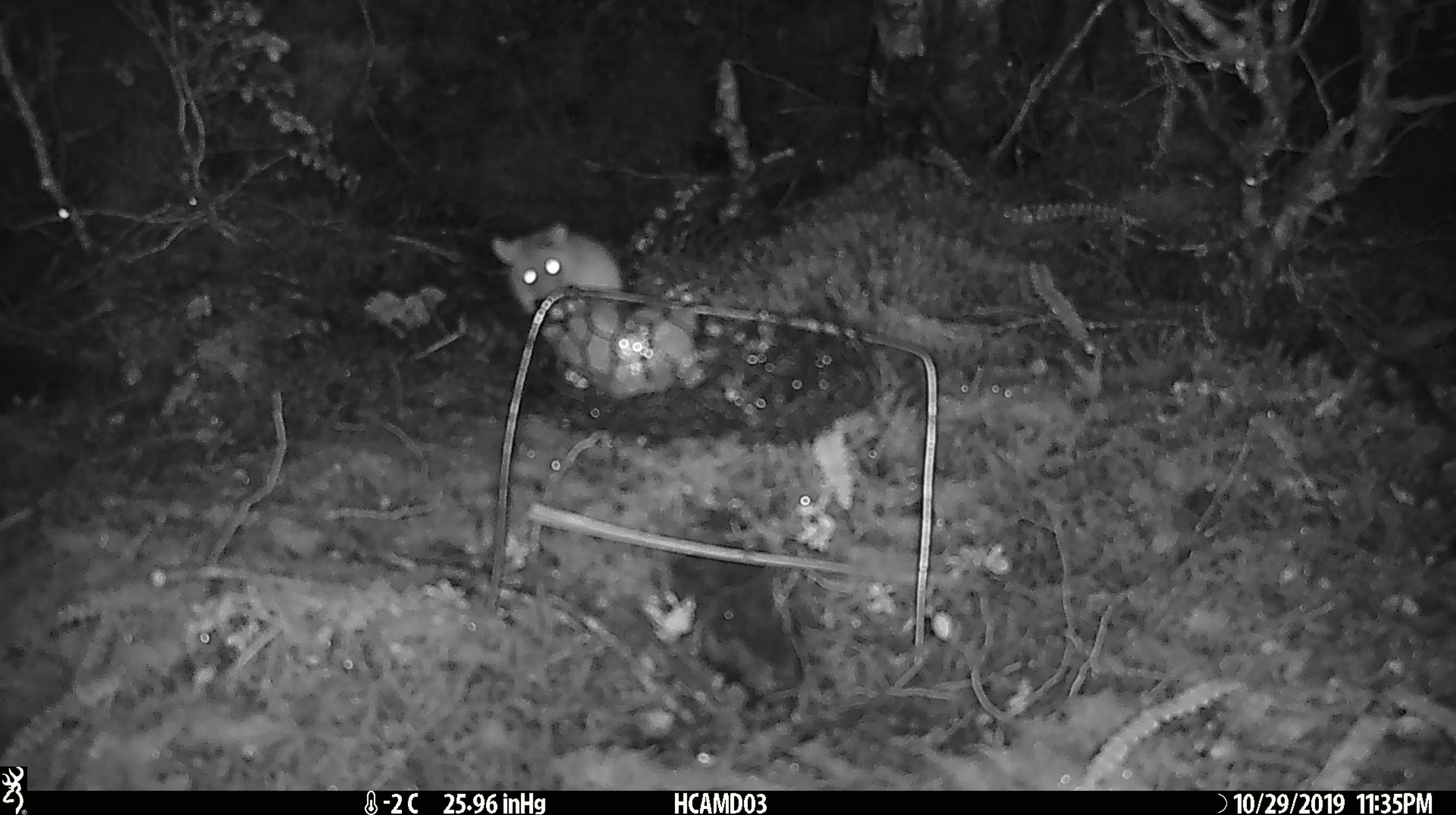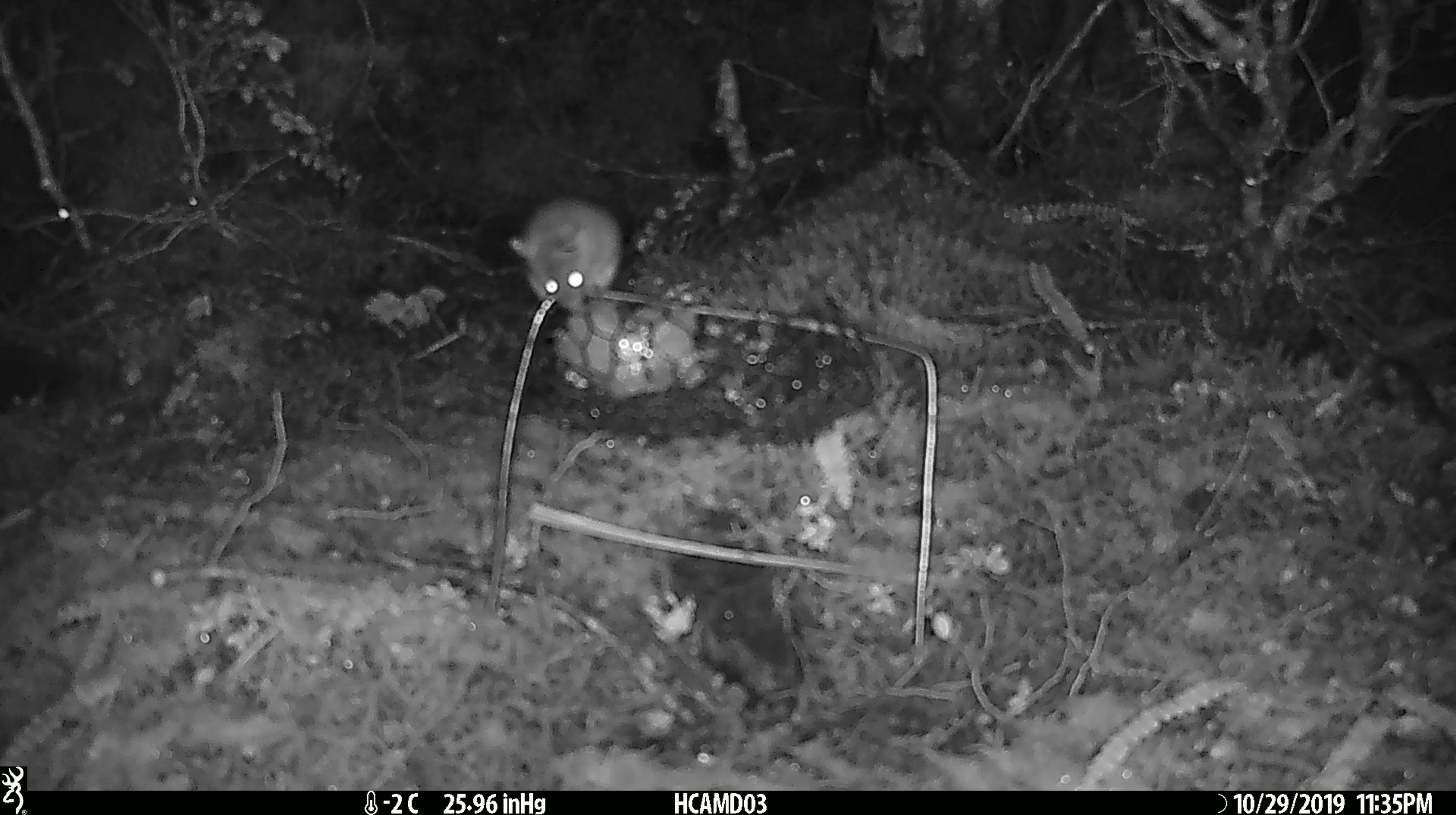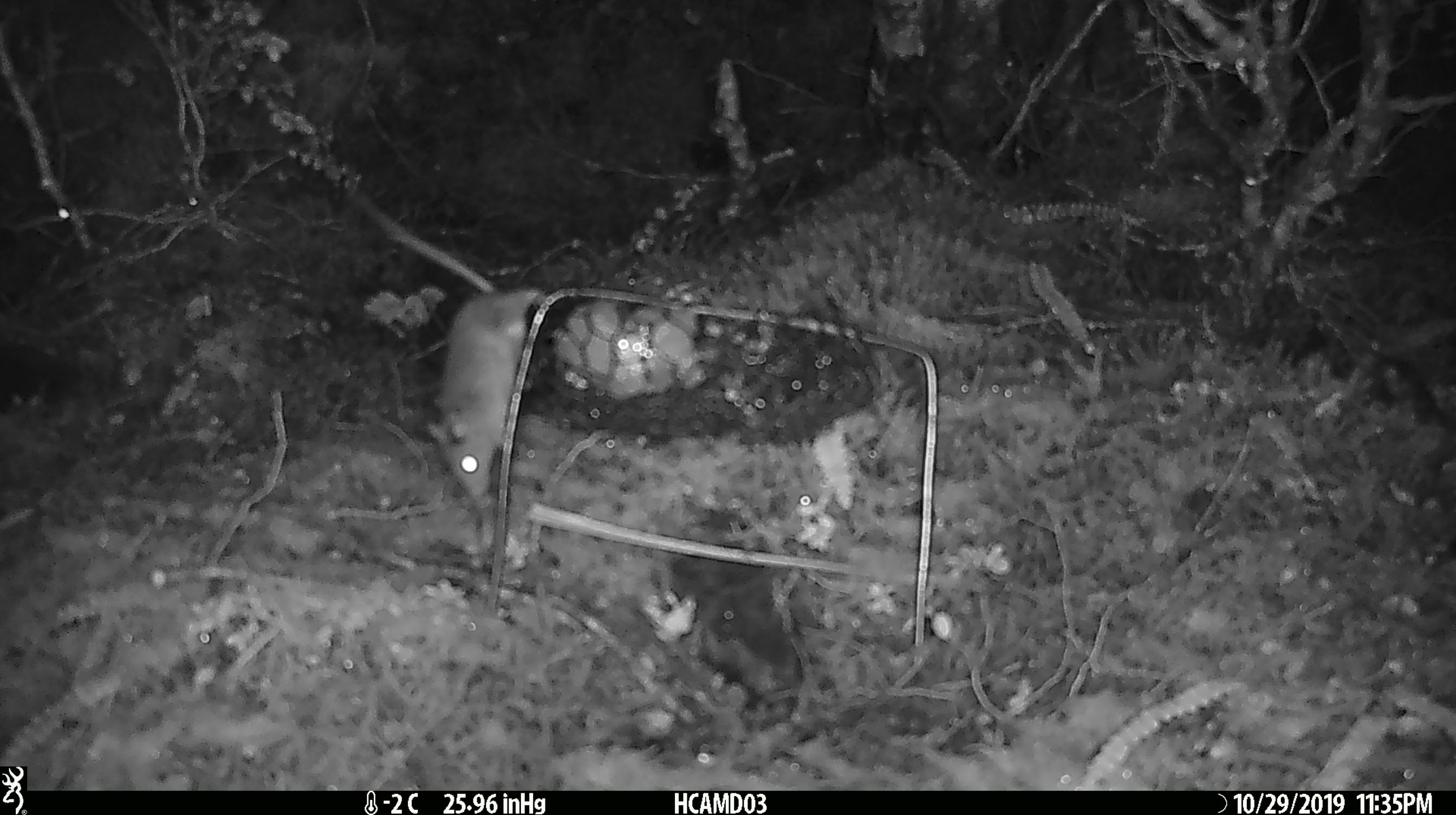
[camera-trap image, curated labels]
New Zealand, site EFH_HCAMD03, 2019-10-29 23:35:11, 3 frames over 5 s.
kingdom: Animalia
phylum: Chordata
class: Mammalia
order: Rodentia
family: Muridae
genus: Mus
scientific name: Mus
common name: mouse